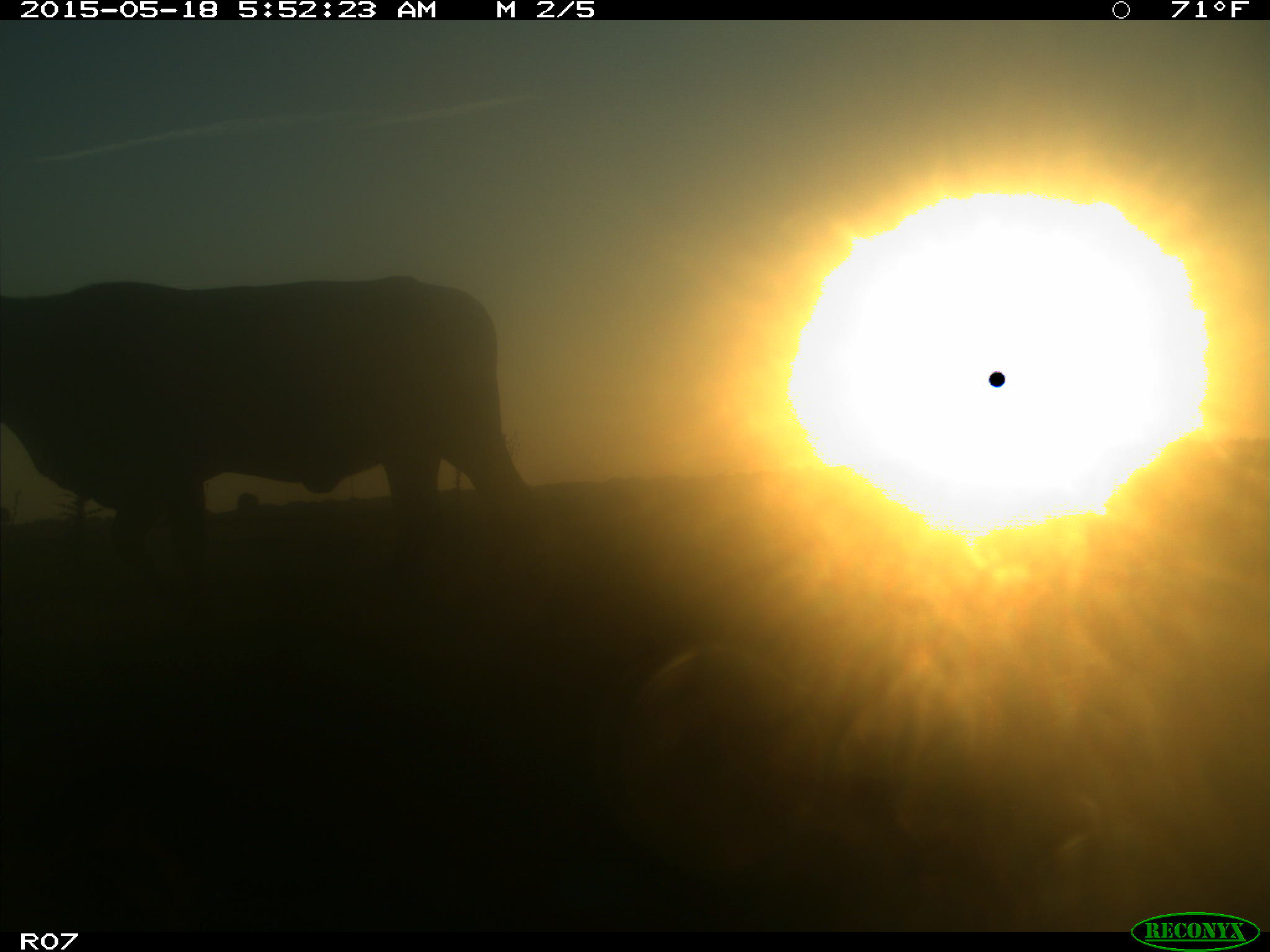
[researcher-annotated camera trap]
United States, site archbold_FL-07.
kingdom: Animalia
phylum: Chordata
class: Mammalia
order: Artiodactyla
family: Bovidae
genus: Bos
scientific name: Bos taurus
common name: domestic cow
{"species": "Bos taurus (domestic cow)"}